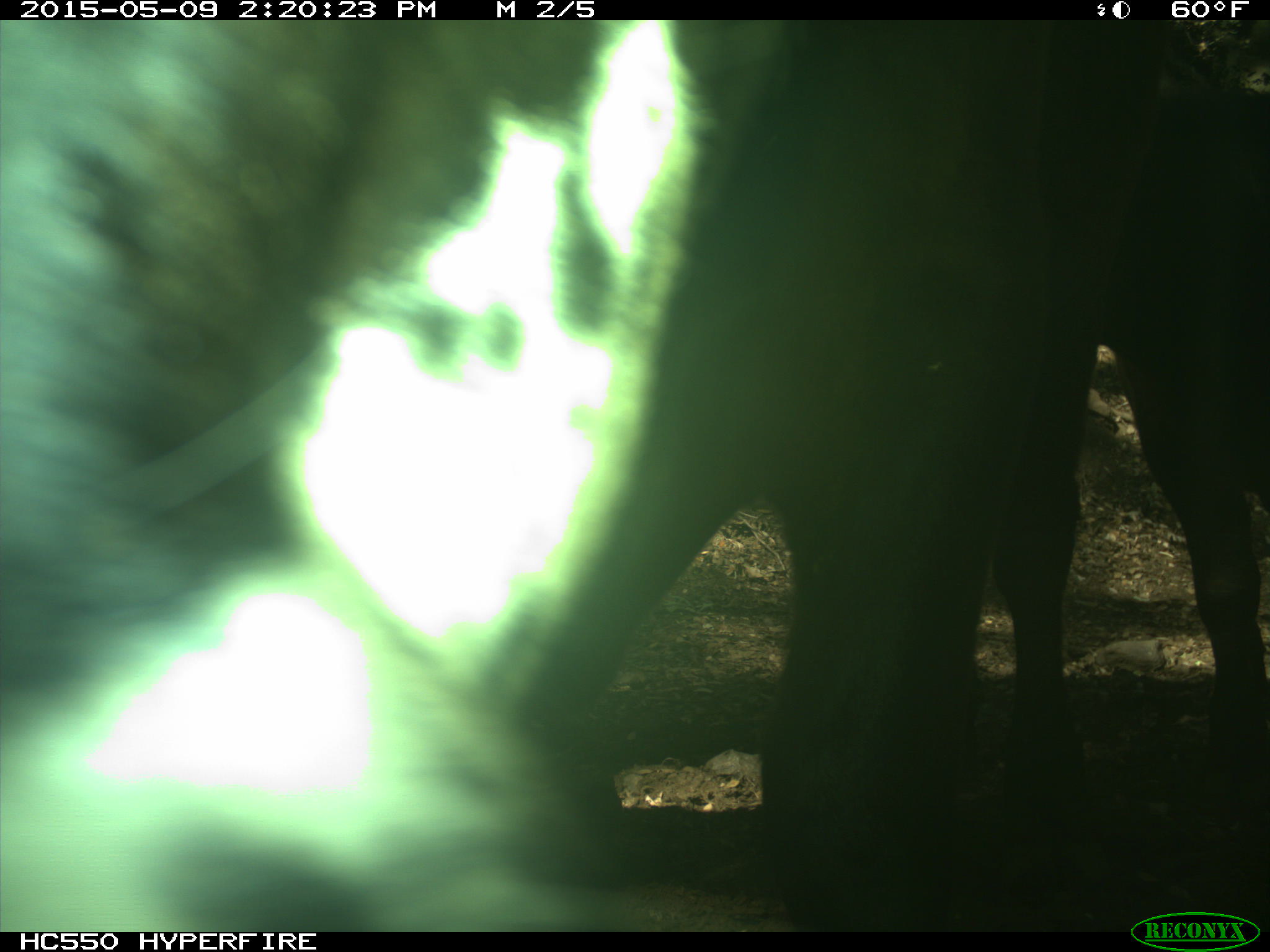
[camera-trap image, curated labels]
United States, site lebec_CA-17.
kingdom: Animalia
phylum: Chordata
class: Mammalia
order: Artiodactyla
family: Bovidae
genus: Bos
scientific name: Bos taurus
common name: domestic cow